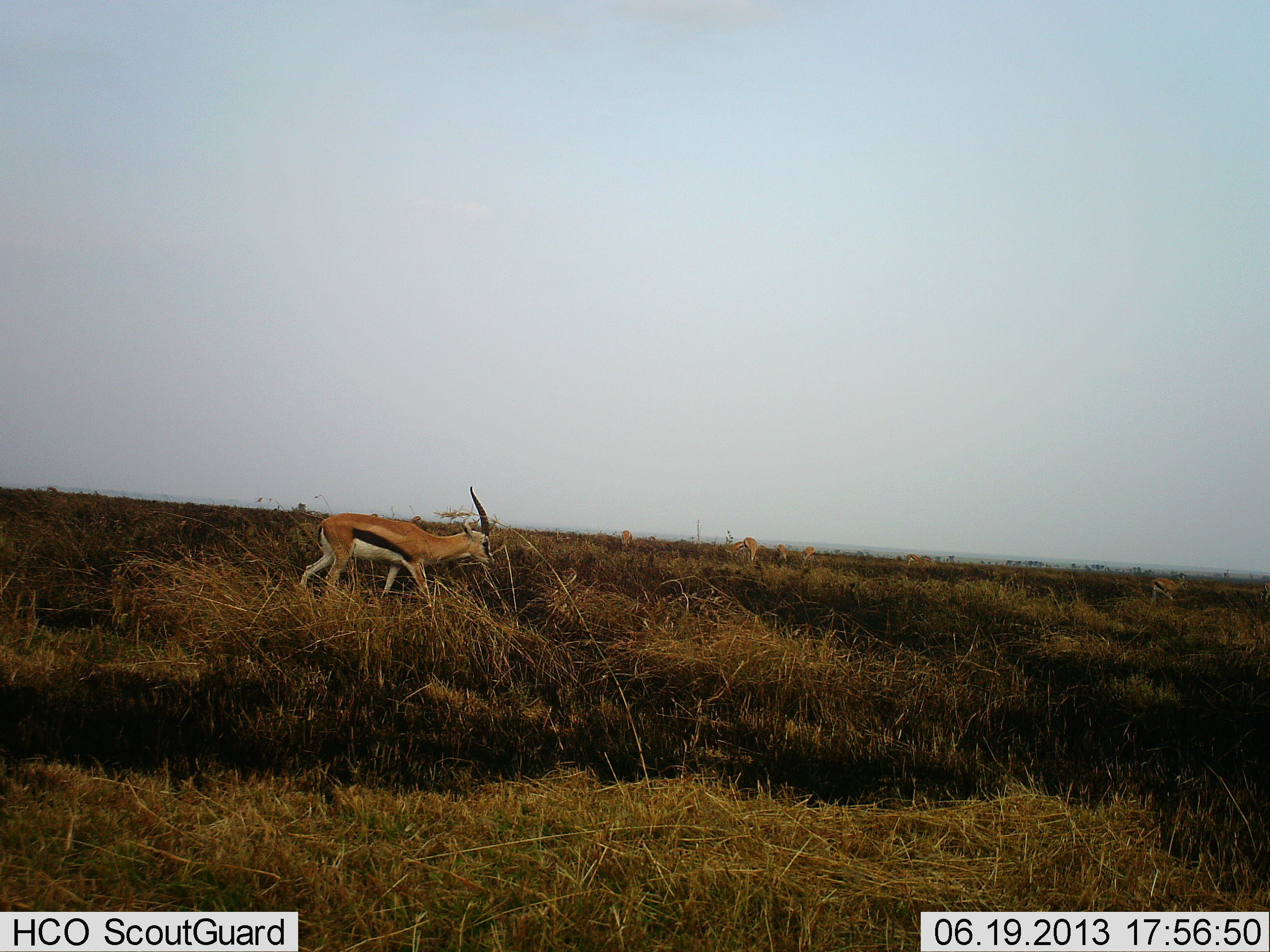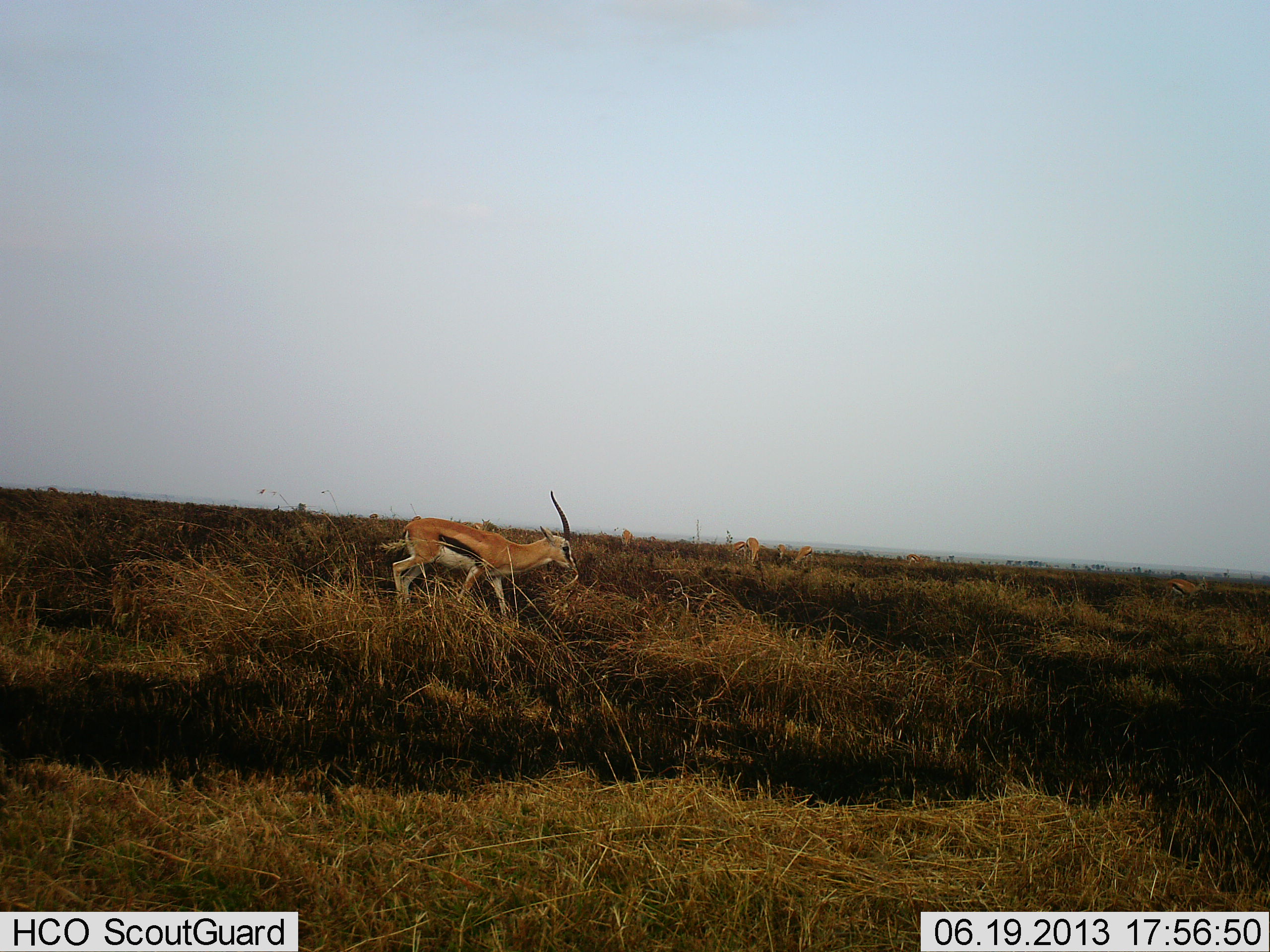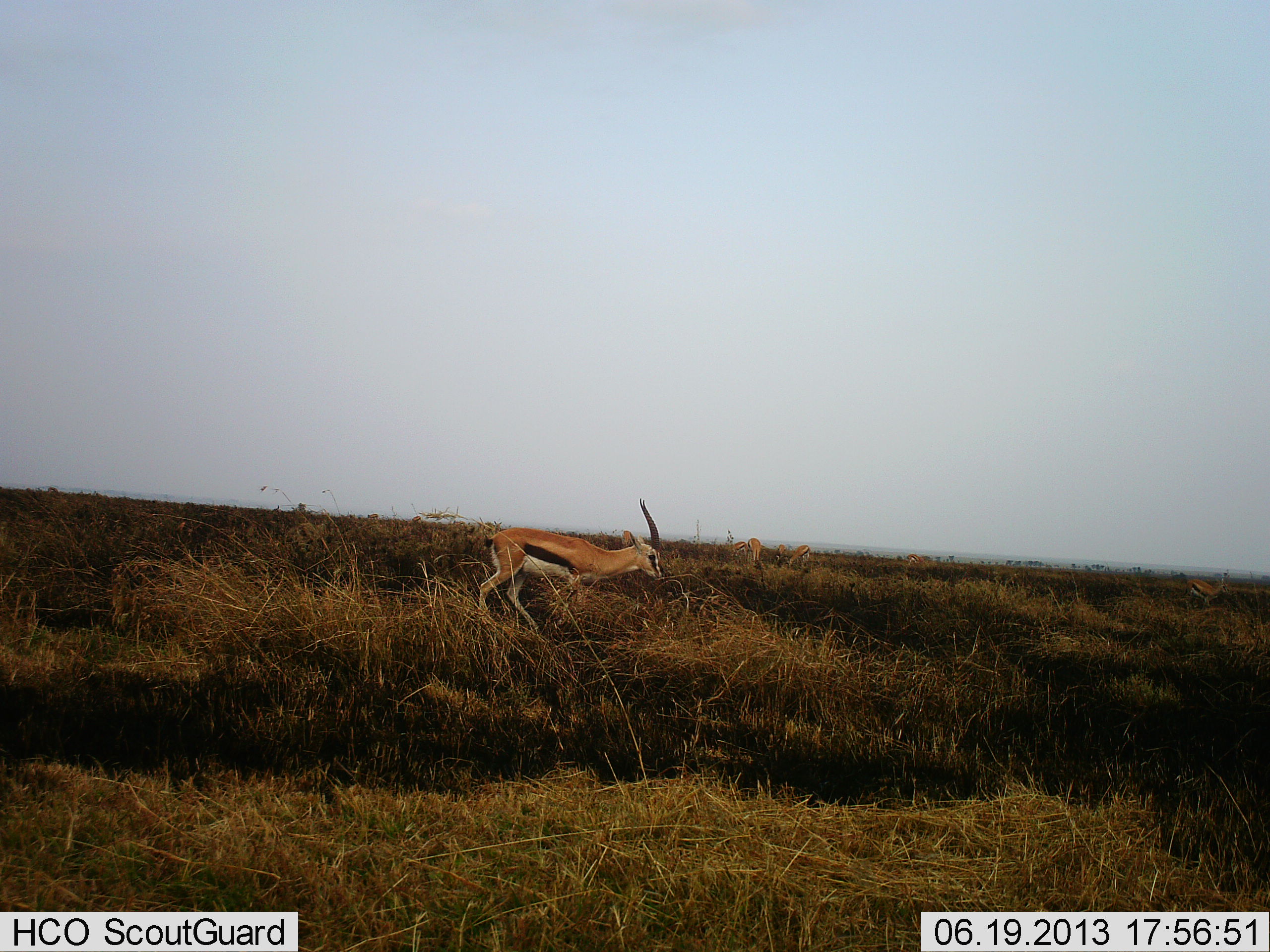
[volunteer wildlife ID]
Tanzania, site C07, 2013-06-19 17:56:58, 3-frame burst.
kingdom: Animalia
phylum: Chordata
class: Mammalia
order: Artiodactyla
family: Bovidae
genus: Eudorcas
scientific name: Eudorcas thomsonii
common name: thomson's gazelle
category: gazellethomsons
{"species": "gazellethomsons (thomson's gazelle) (Eudorcas thomsonii)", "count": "5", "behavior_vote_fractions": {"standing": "28%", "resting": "0%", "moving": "86%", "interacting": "0%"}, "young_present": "0%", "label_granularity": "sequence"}